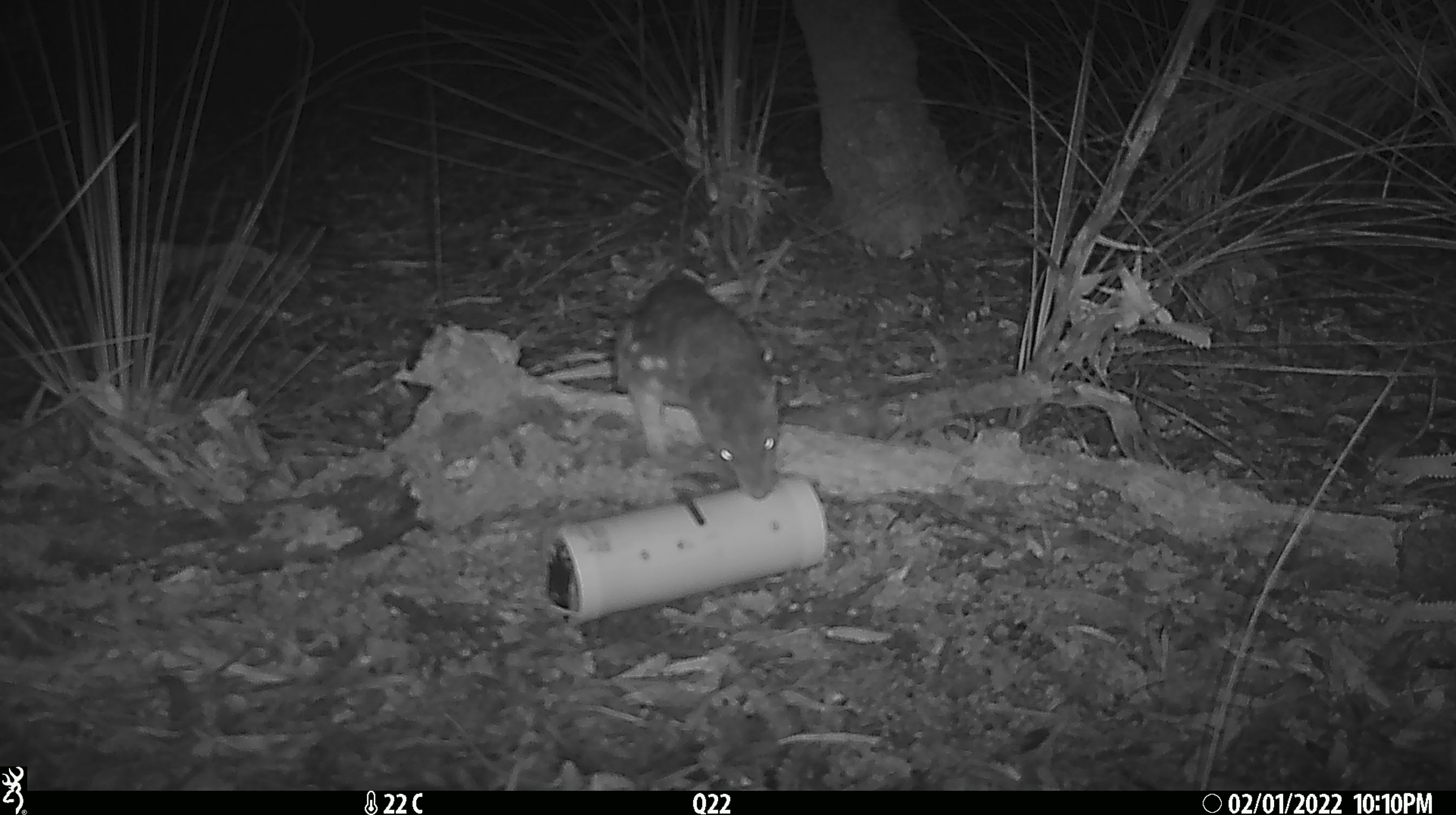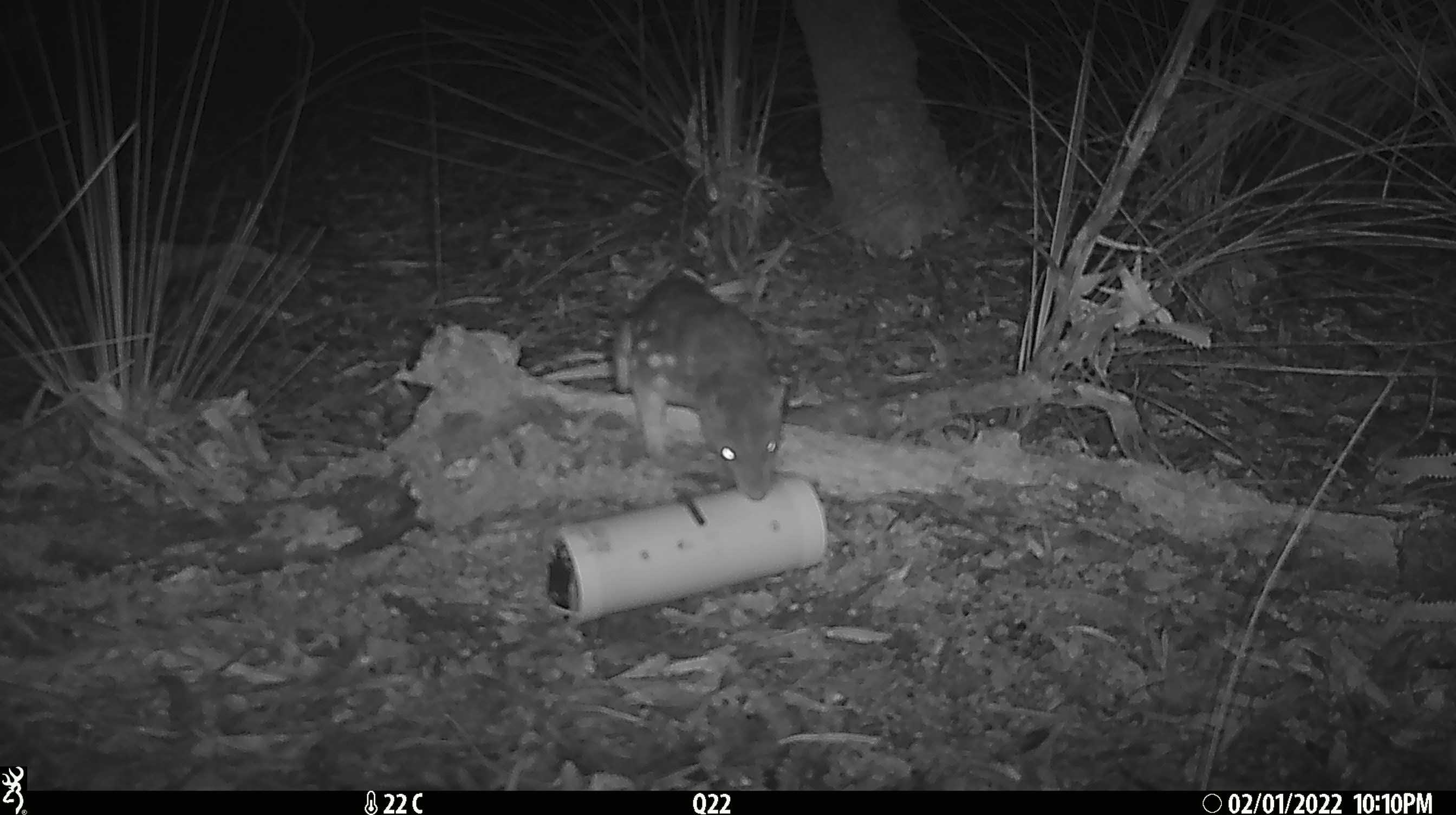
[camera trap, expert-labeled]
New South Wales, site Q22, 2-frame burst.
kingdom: Animalia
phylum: Chordata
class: Mammalia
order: Dasyuromorphia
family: Dasyuridae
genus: Dasyurus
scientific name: Dasyurus maculatus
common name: spotted-tailed quoll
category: quoll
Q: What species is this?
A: Quoll (spotted-tailed quoll) (Dasyurus maculatus).